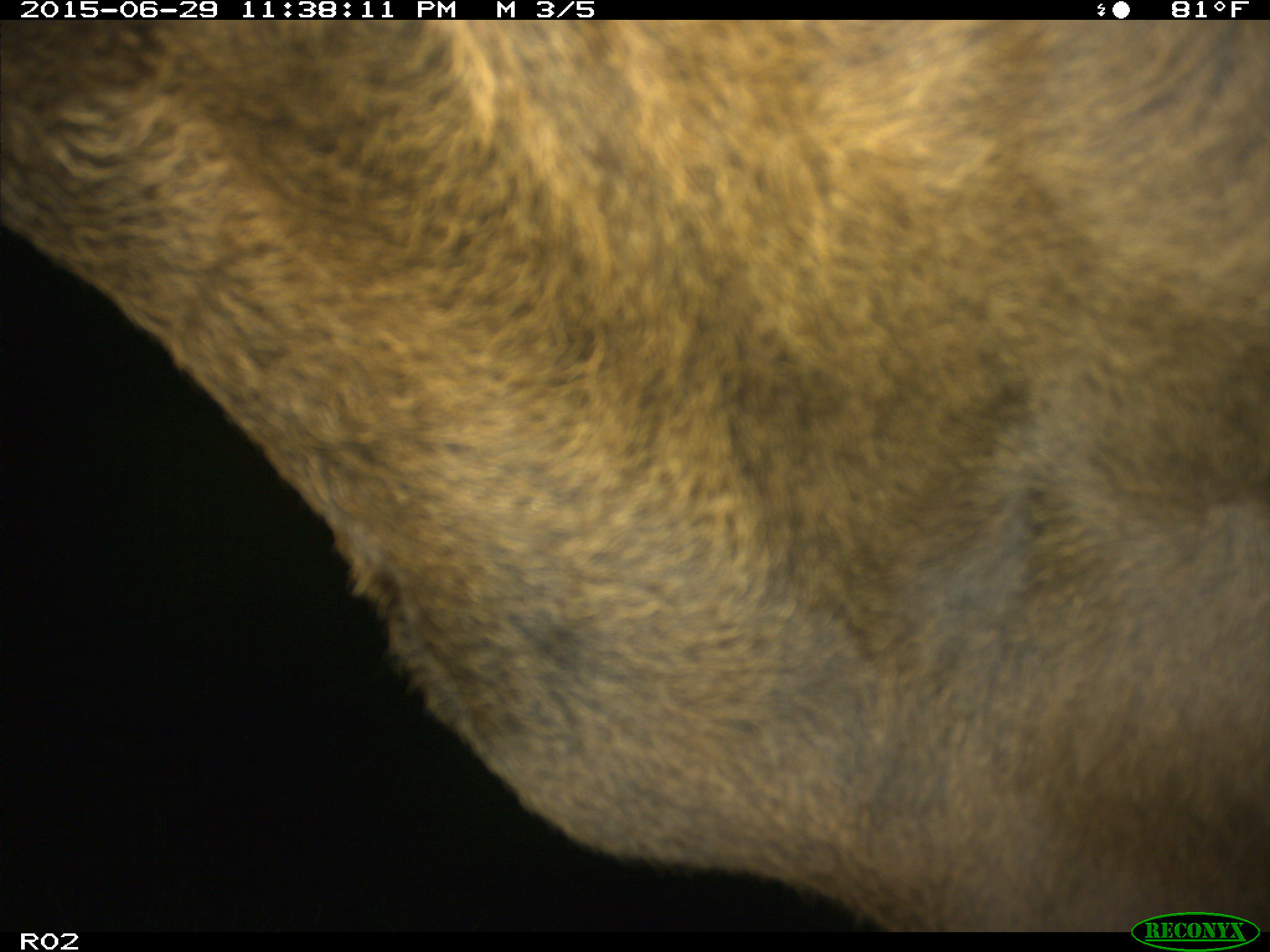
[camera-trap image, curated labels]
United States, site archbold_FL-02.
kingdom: Animalia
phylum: Chordata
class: Mammalia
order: Artiodactyla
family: Bovidae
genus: Bos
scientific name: Bos taurus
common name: domestic cow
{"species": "Bos taurus (domestic cow)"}